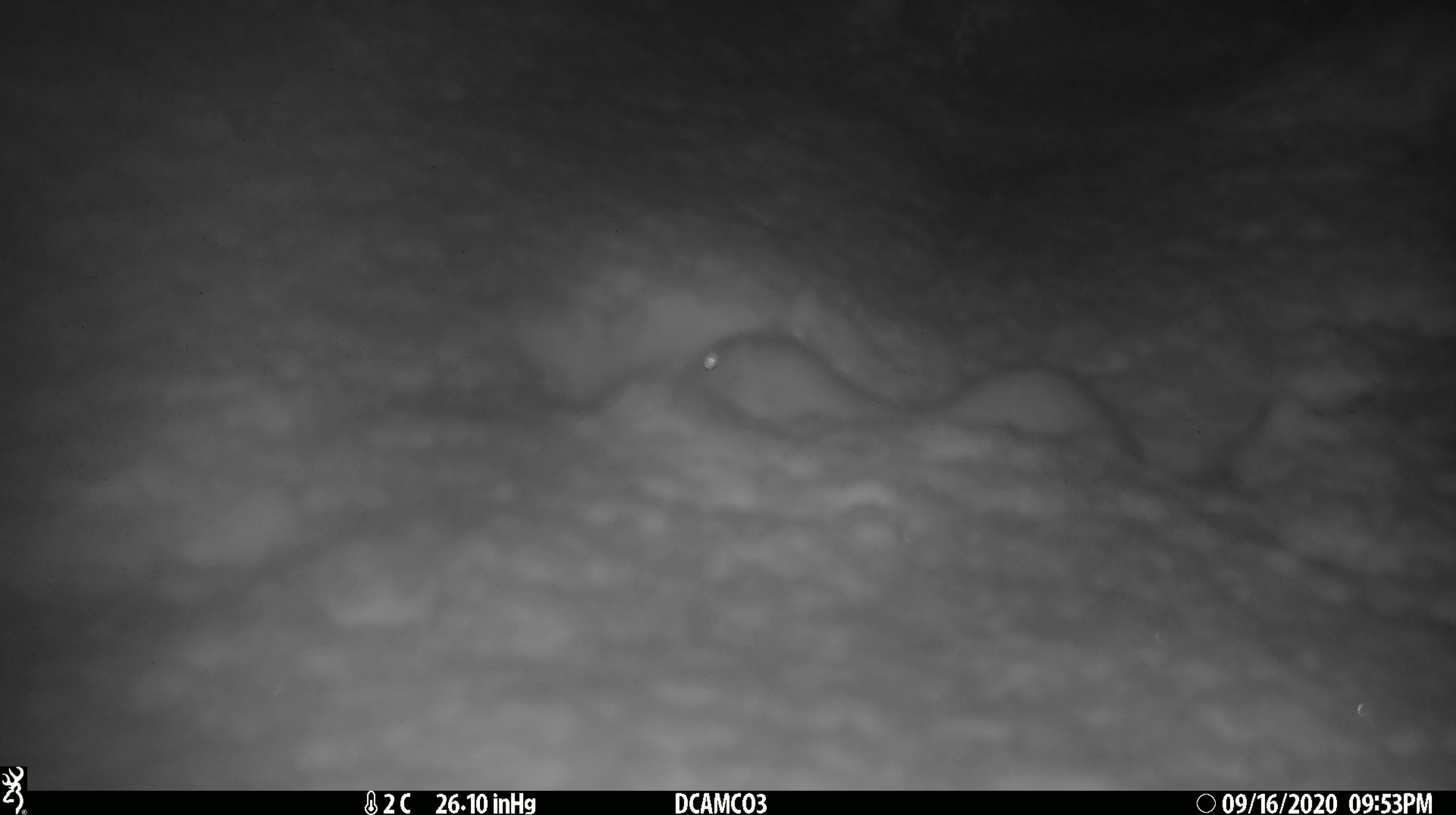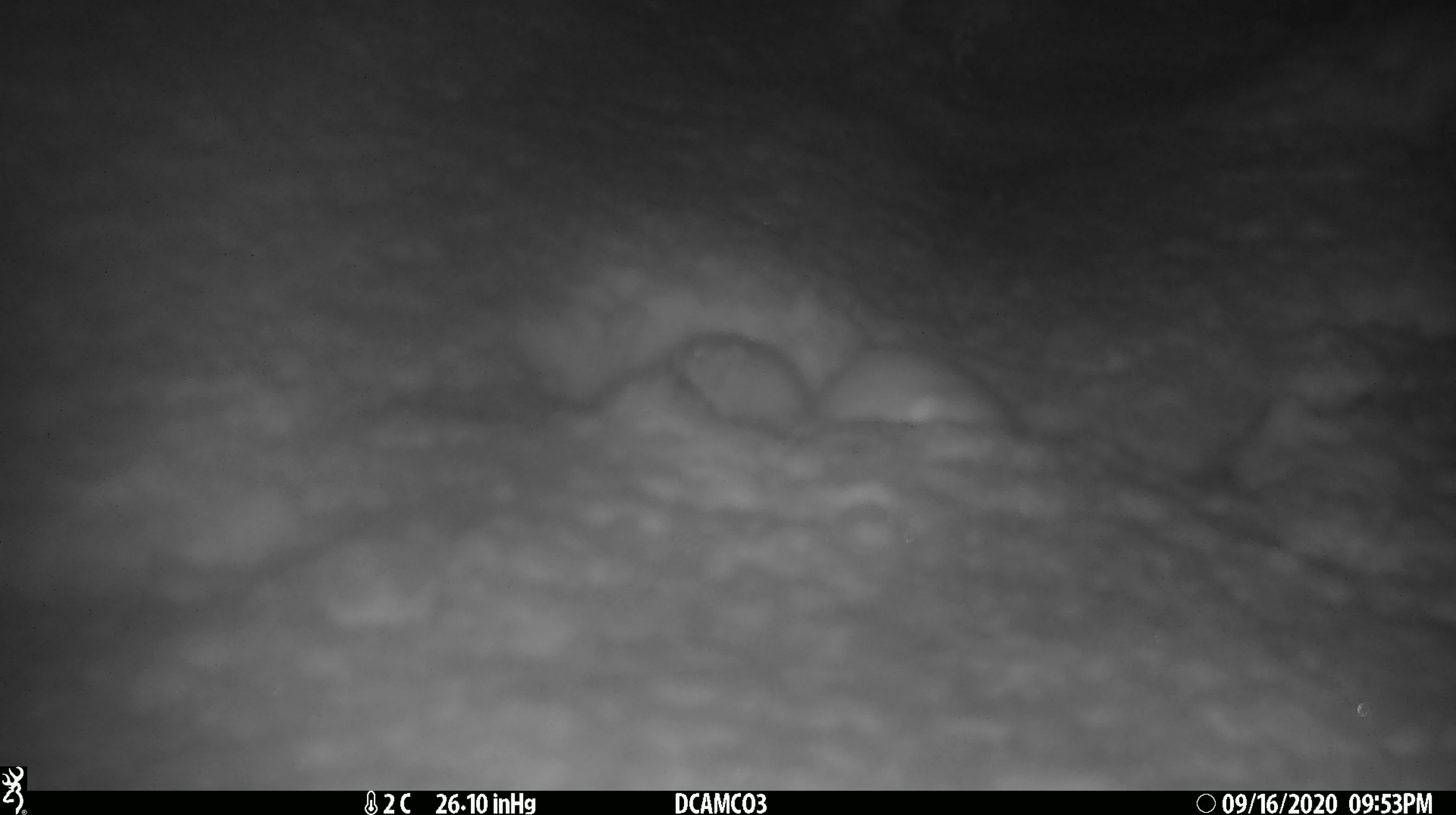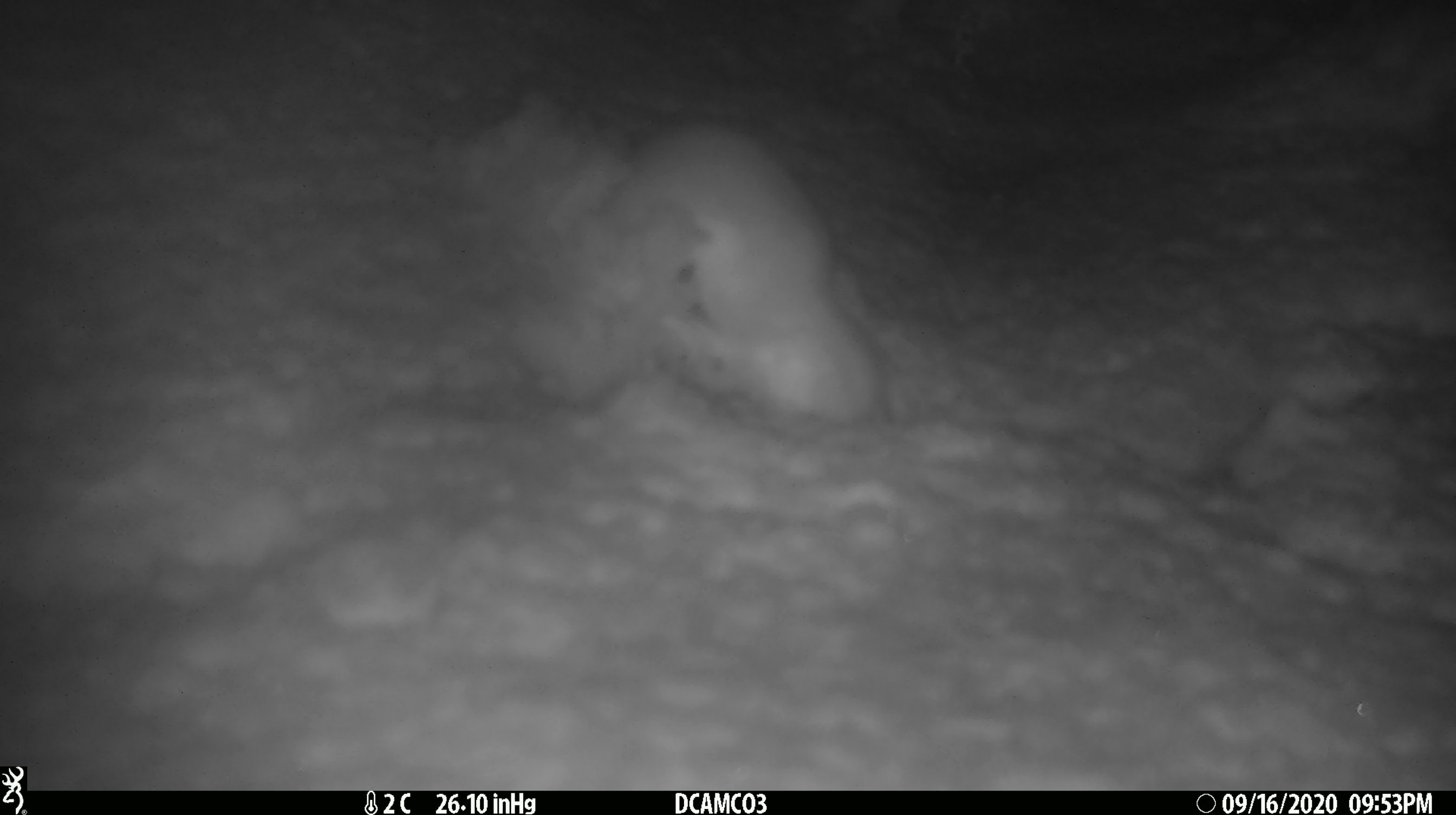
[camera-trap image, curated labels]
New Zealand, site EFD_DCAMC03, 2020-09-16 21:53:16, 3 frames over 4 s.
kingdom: Animalia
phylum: Chordata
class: Mammalia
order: Carnivora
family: Mustelidae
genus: Mustela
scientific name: Mustela erminea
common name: stoat